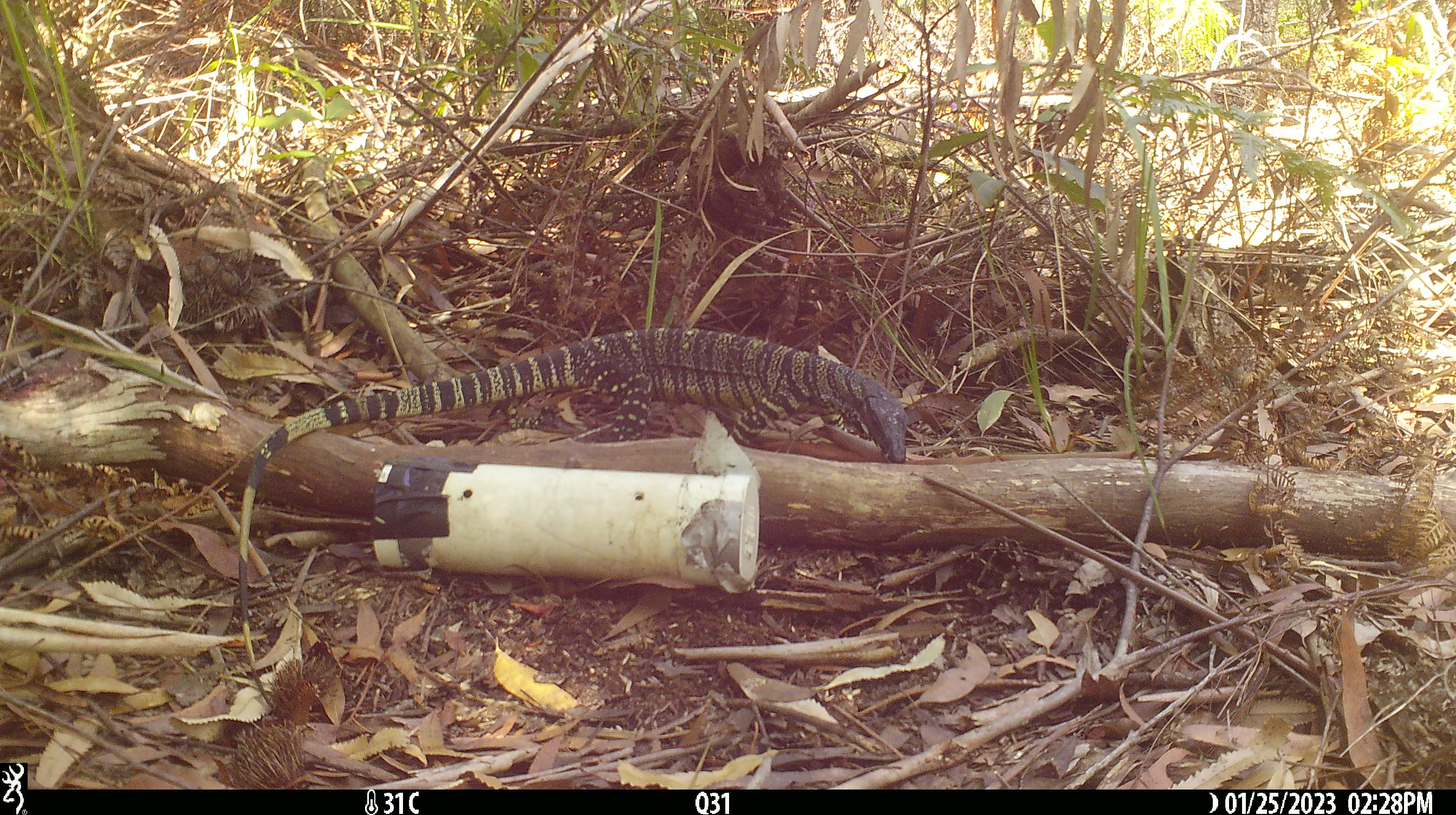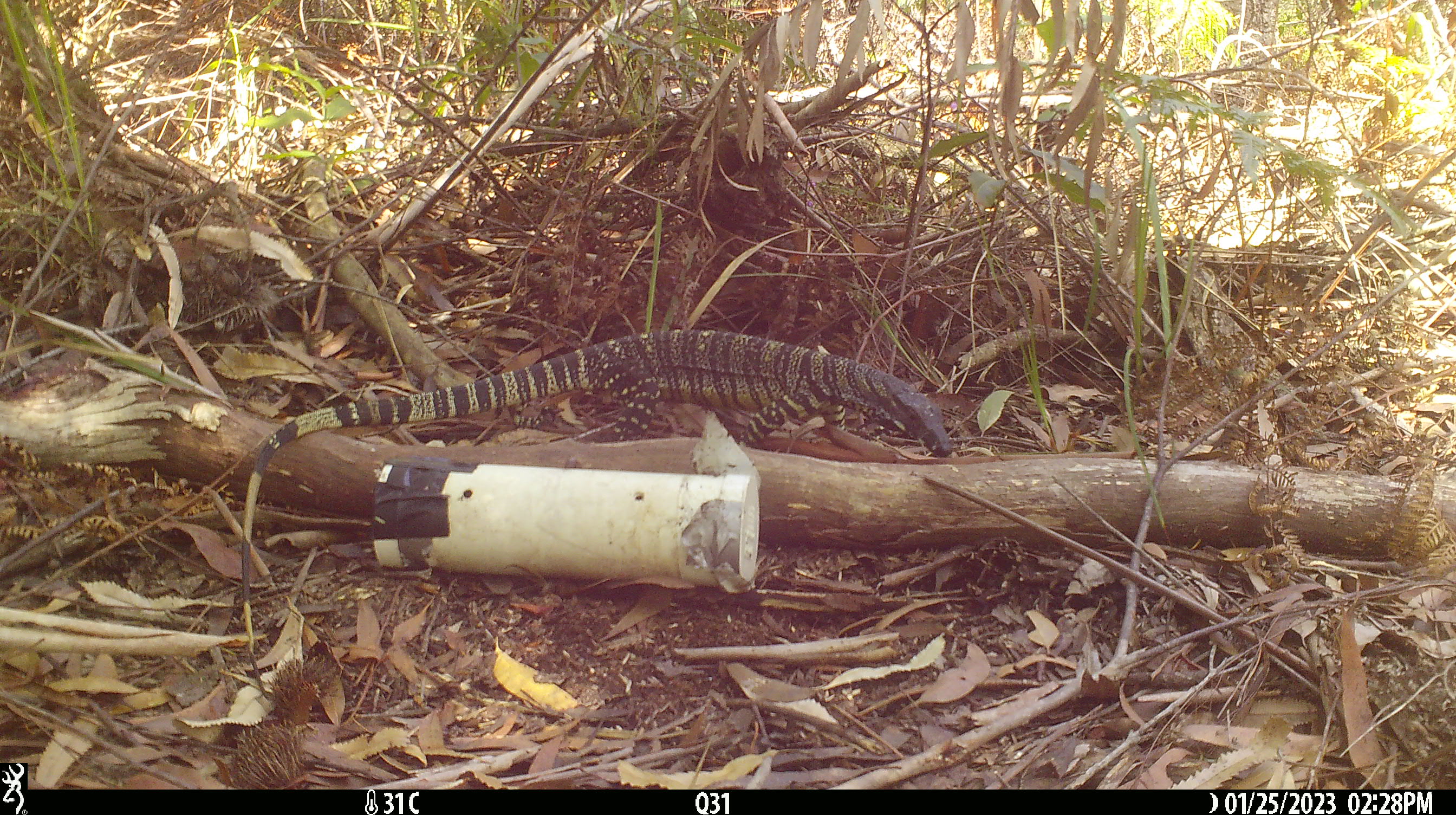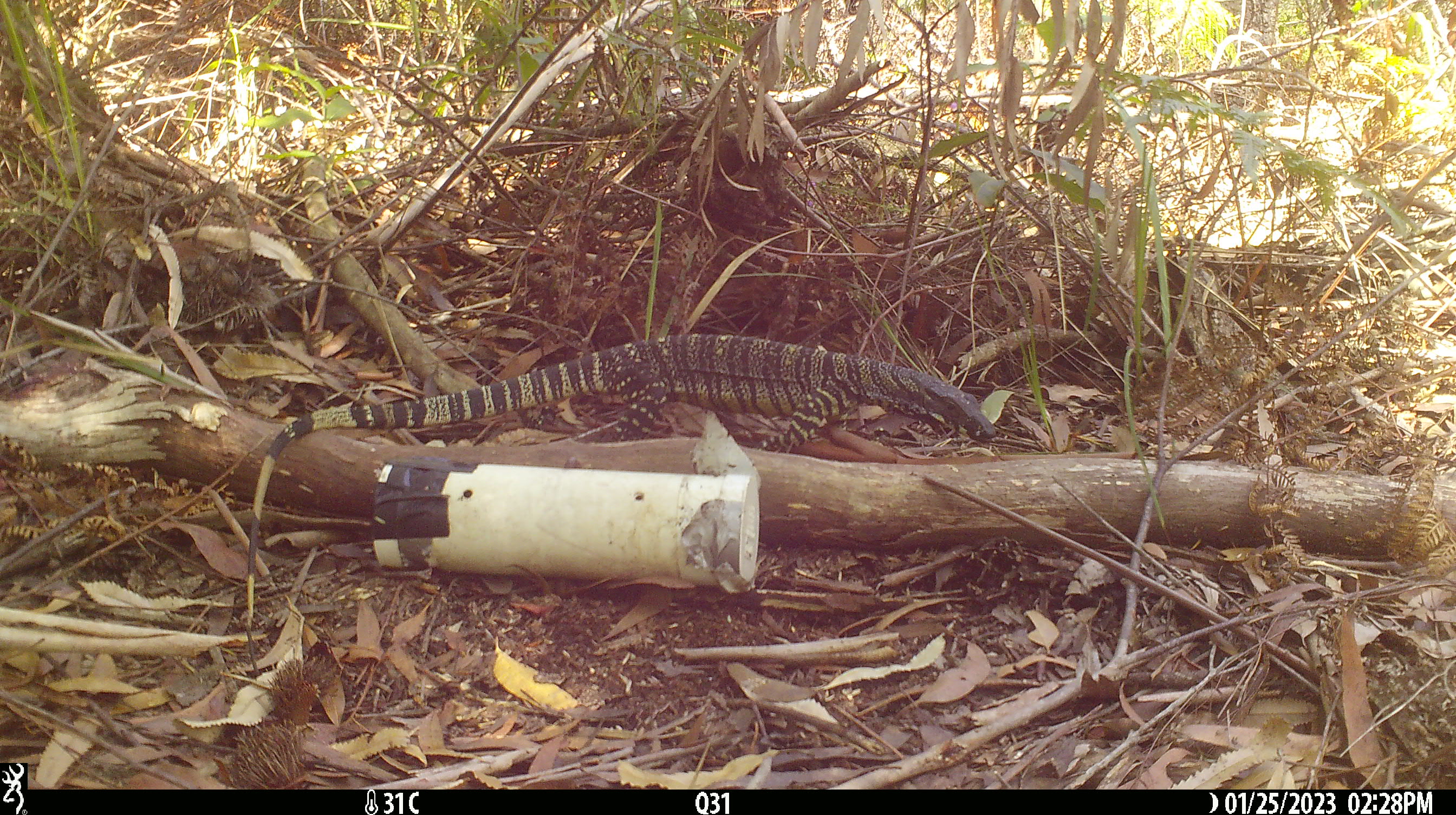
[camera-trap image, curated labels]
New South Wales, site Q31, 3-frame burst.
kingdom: Animalia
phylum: Chordata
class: Reptilia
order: Squamata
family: Varanidae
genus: Varanus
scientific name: Varanus varius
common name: lace monitor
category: goanna